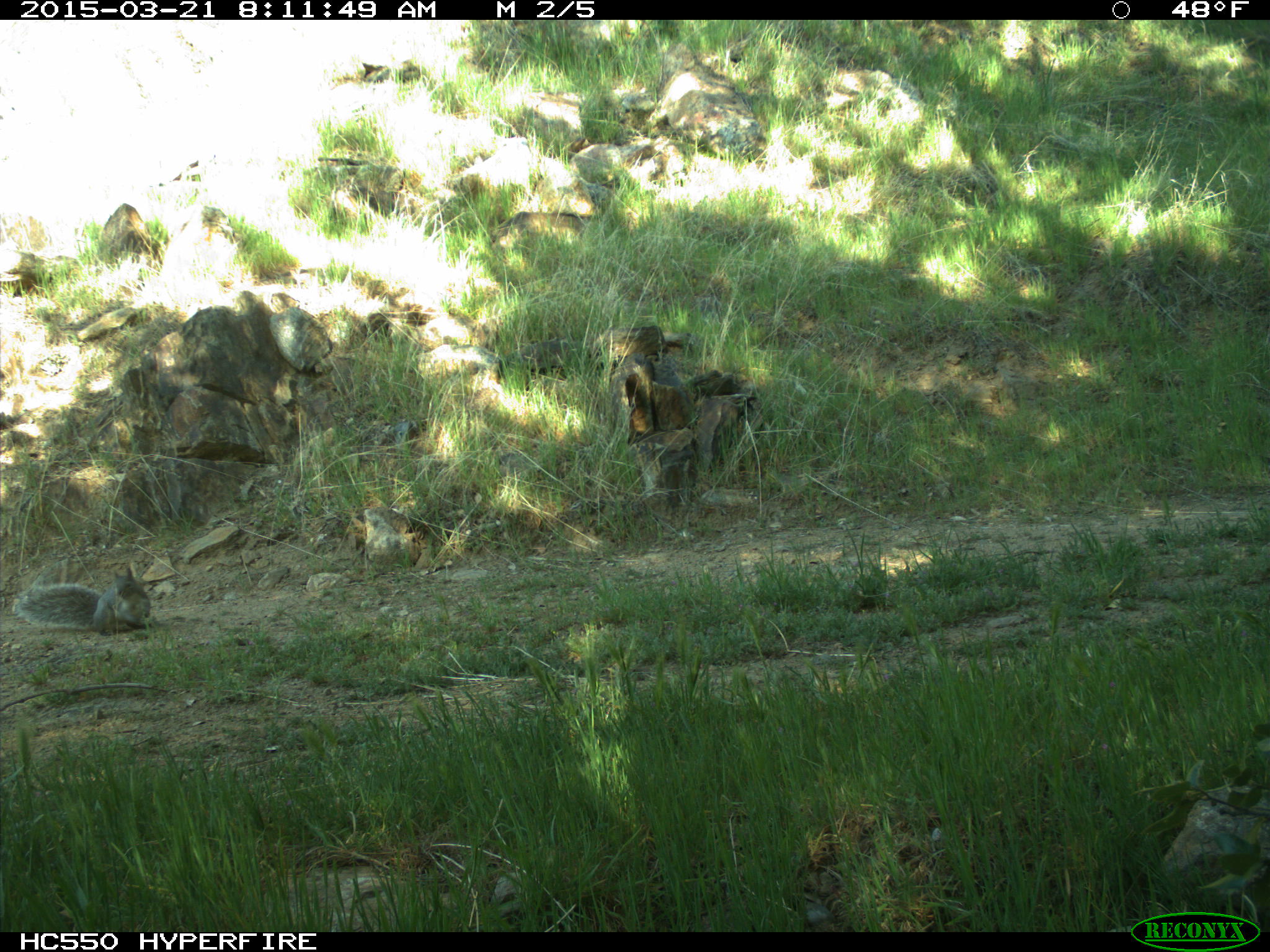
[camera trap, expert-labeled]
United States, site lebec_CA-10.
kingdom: Animalia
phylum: Chordata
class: Mammalia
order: Rodentia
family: Sciuridae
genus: Sciurus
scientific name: Sciurus carolinensis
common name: eastern gray squirrel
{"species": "Sciurus carolinensis (eastern gray squirrel)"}